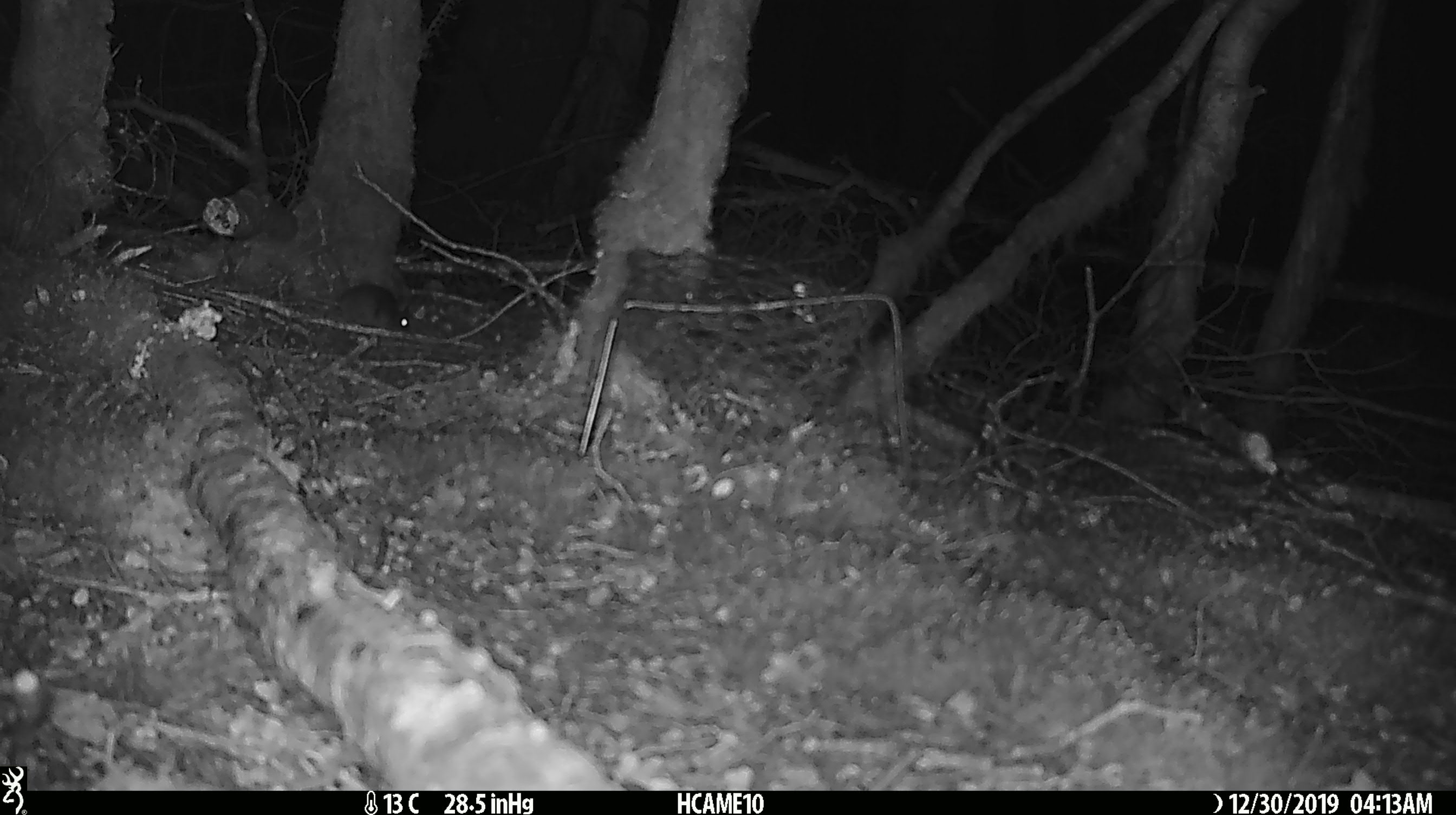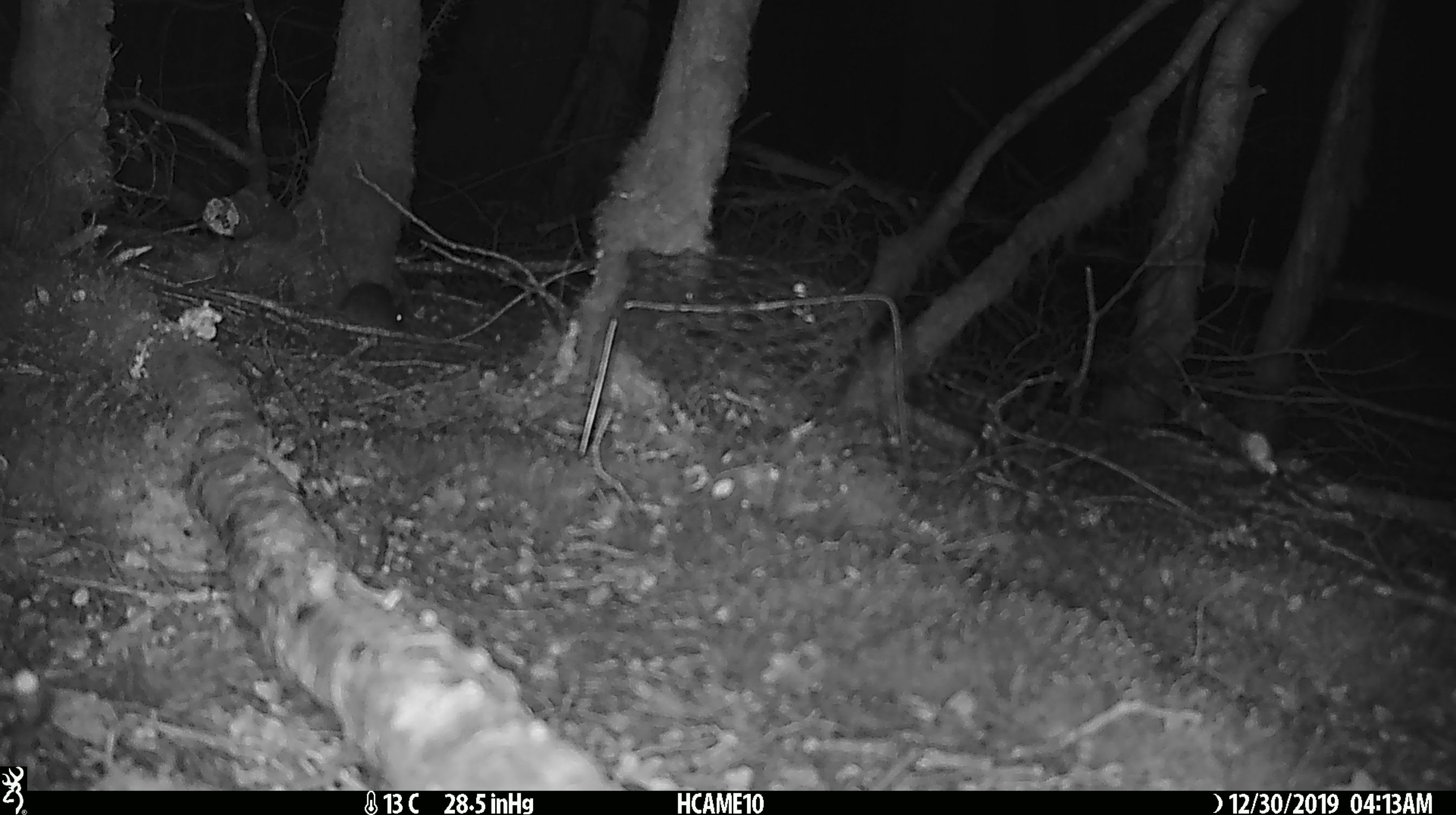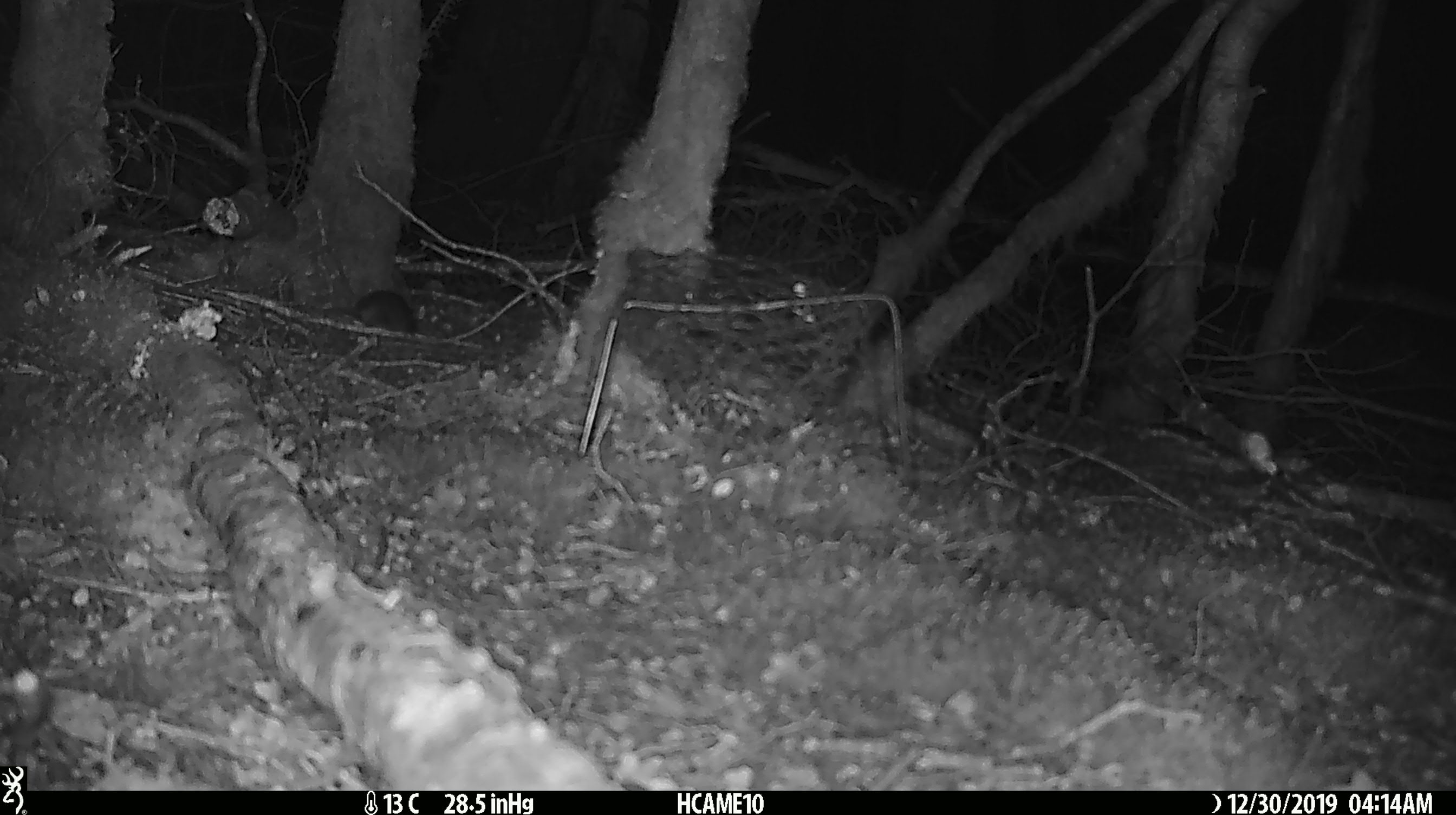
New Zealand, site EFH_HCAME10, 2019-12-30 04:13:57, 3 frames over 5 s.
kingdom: Animalia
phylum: Chordata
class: Mammalia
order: Rodentia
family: Muridae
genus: Mus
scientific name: Mus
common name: mouse